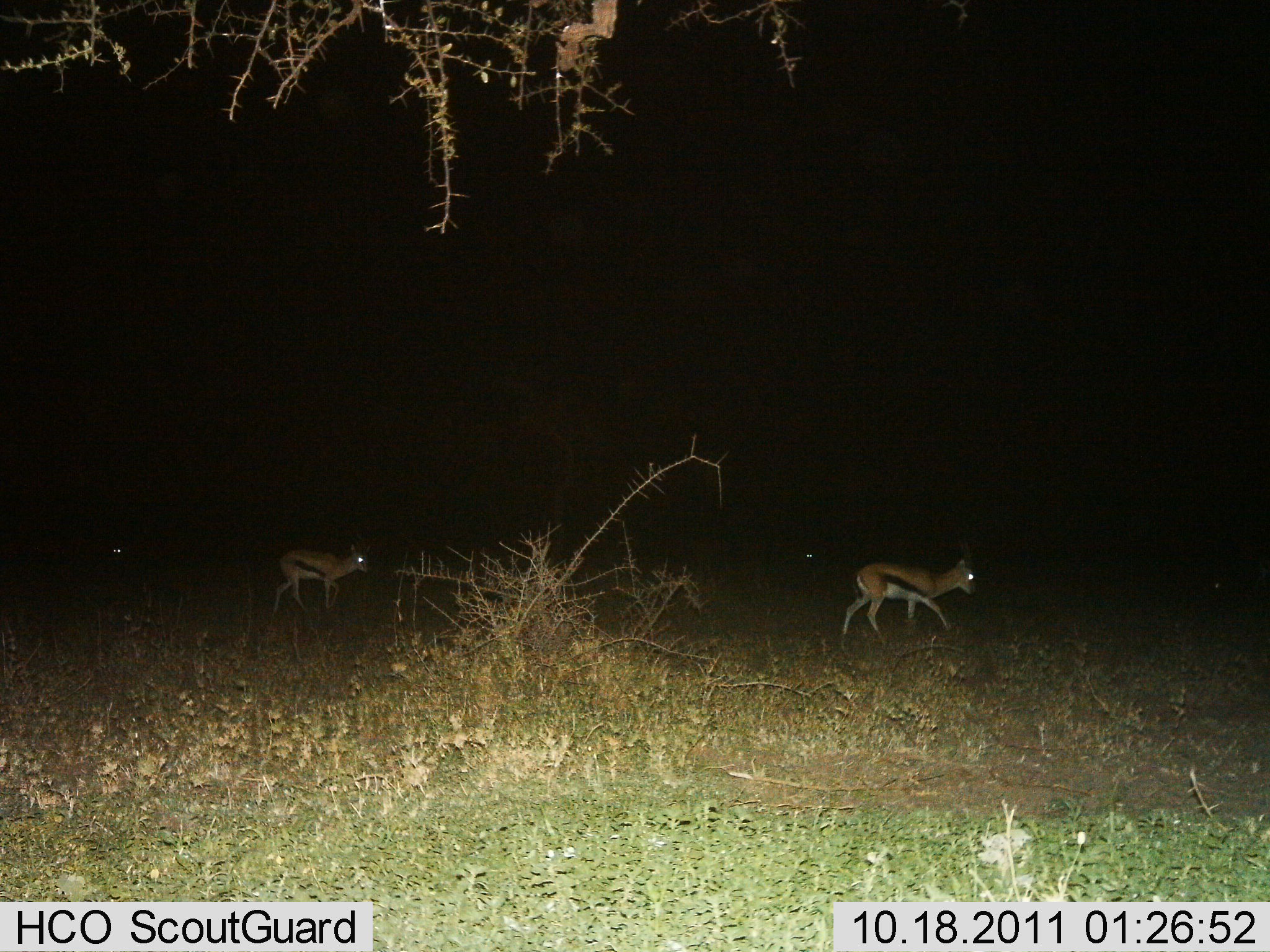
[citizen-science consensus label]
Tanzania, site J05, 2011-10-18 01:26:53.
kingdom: Animalia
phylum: Chordata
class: Mammalia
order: Artiodactyla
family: Bovidae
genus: Eudorcas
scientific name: Eudorcas thomsonii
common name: thomson's gazelle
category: gazellethomsons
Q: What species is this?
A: Gazellethomsons (thomson's gazelle) (Eudorcas thomsonii).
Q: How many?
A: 2.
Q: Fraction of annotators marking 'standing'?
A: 20%.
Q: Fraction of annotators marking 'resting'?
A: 0%.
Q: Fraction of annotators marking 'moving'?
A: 80%.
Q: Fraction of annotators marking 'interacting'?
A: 0%.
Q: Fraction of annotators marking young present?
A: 0%.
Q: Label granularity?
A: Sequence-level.